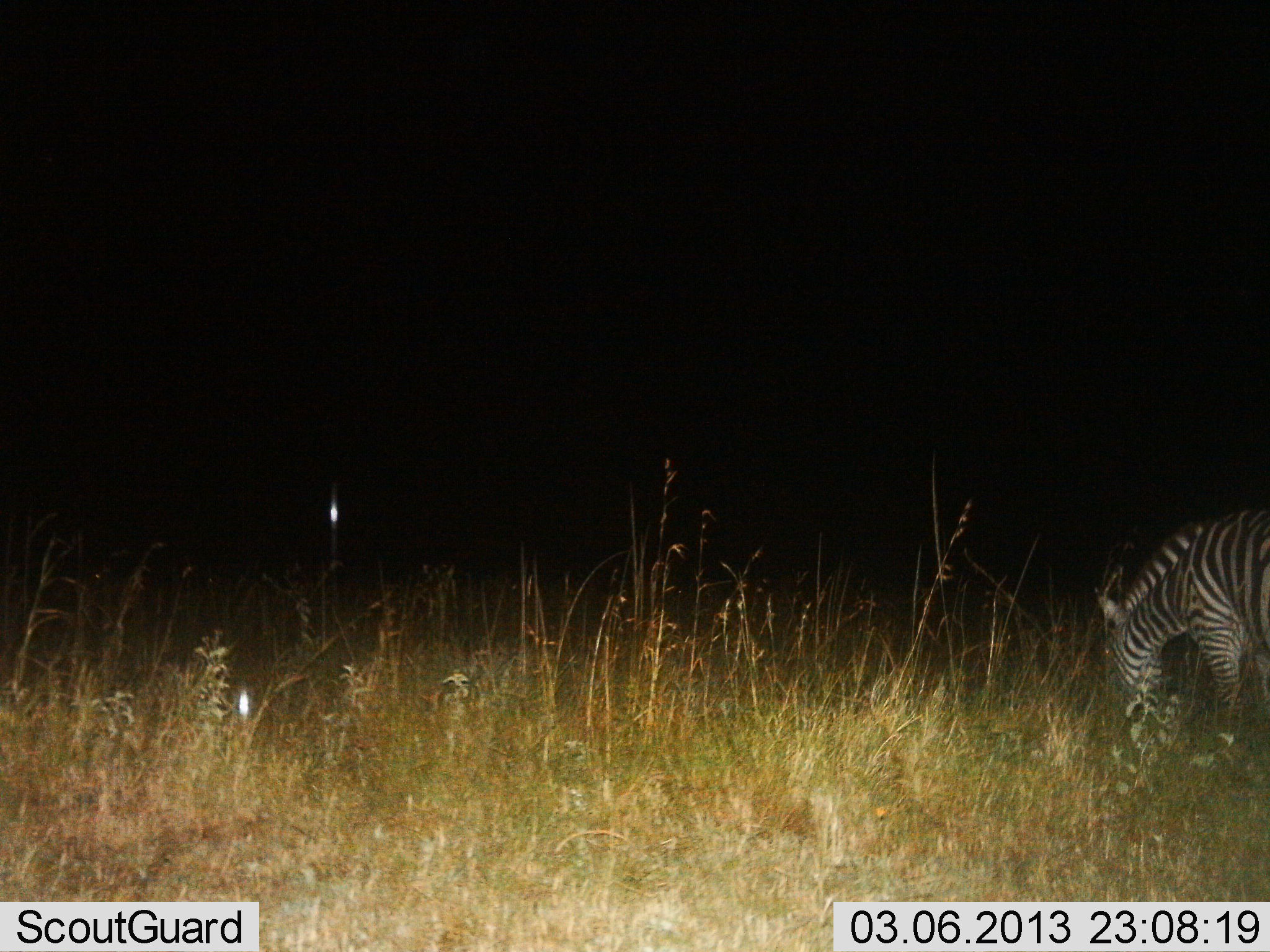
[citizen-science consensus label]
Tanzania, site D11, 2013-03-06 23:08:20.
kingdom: Animalia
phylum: Chordata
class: Mammalia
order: Perissodactyla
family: Equidae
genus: Equus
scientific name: Equus quagga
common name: plains zebra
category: zebra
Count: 1.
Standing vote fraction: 20%.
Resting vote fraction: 0%.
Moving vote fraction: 0%.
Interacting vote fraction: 0%.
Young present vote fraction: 0%.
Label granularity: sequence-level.